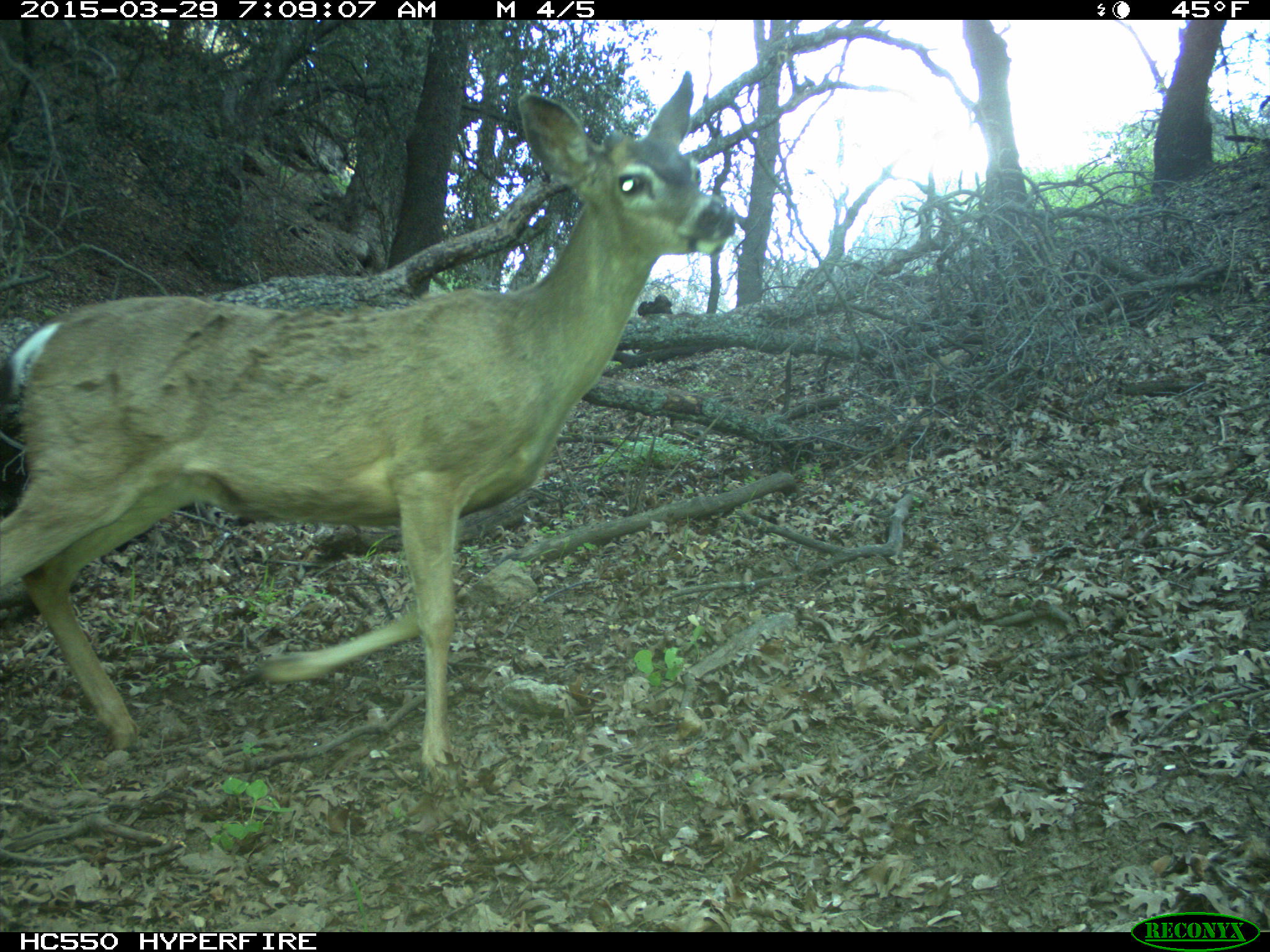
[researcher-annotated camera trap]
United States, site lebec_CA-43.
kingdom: Animalia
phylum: Chordata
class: Mammalia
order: Artiodactyla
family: Cervidae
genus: Odocoileus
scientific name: Odocoileus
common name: deer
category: unidentified deer